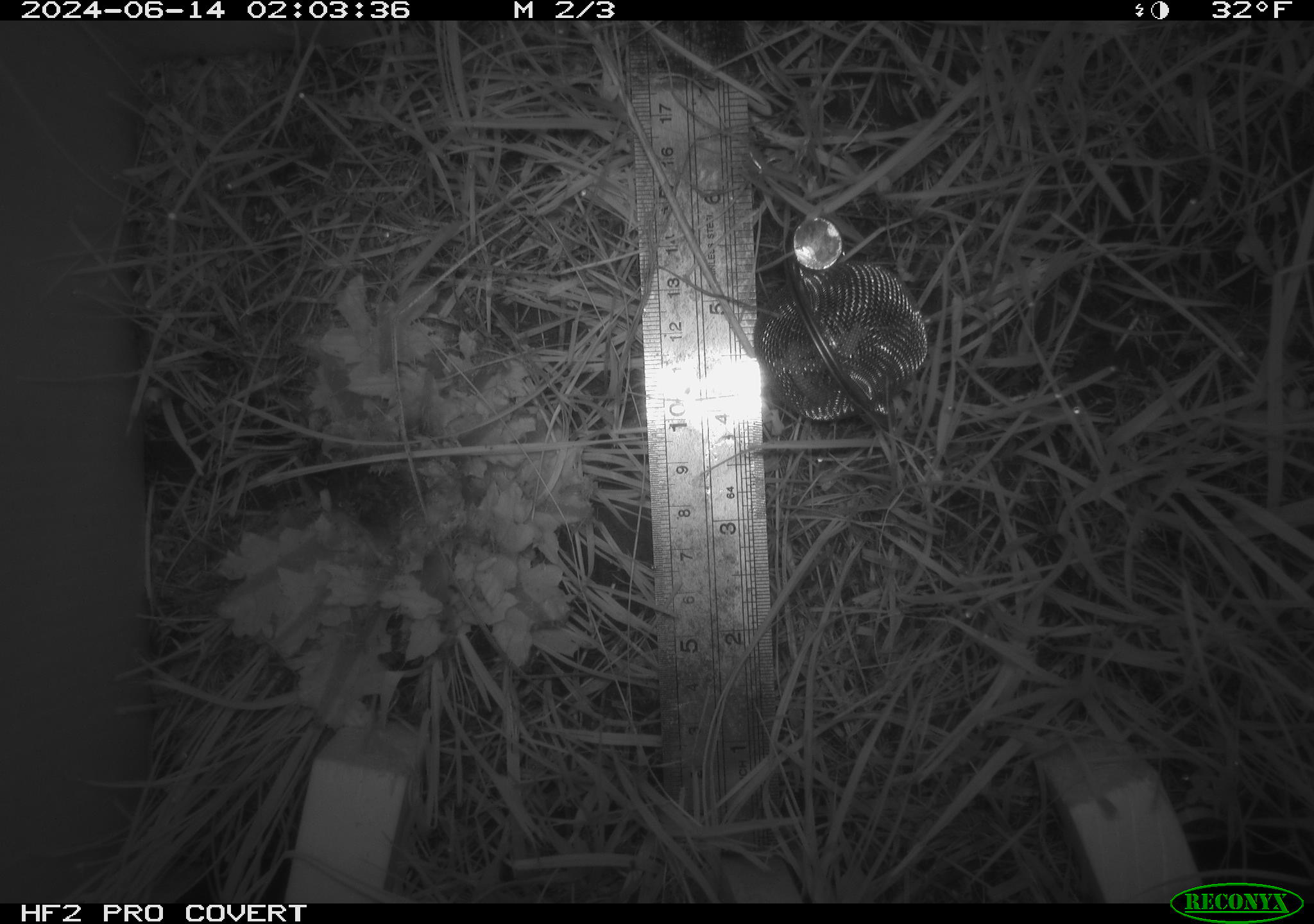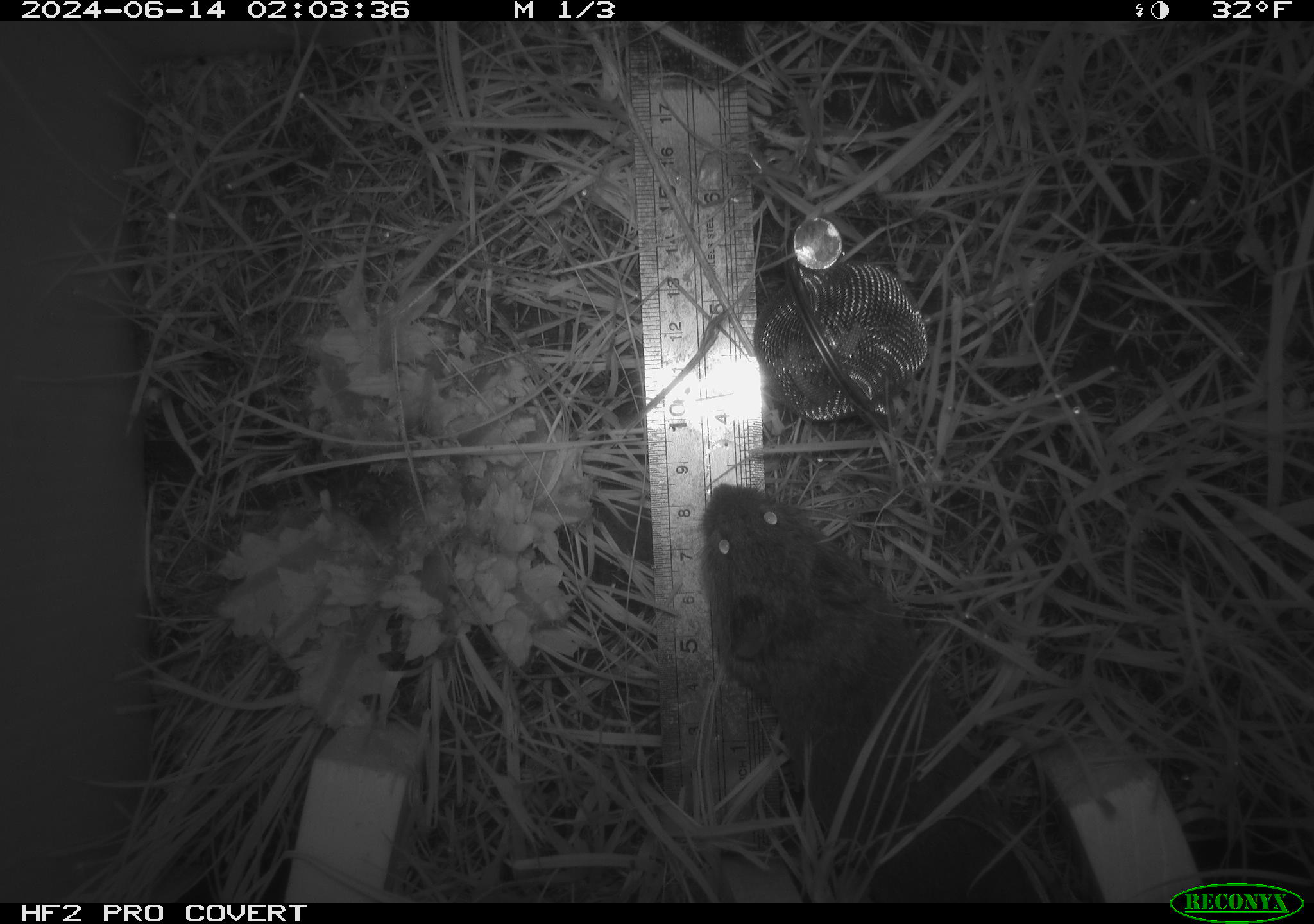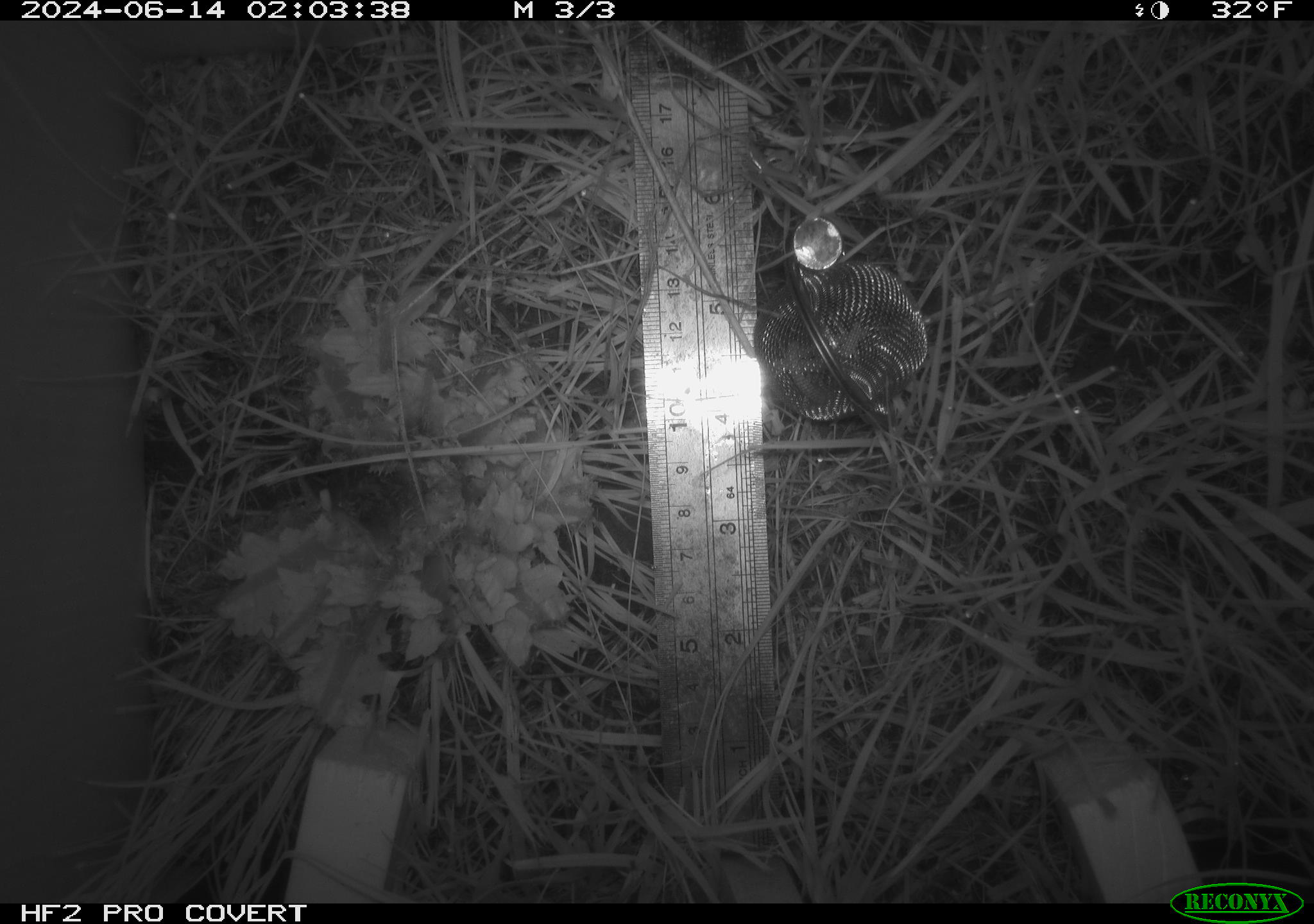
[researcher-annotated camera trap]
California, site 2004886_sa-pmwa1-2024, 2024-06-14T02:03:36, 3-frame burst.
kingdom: Animalia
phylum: Chordata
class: Mammalia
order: Rodentia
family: Cricetidae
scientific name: Arvicolinae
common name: voles, lemmings, and muskrats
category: arvicolinae subfamily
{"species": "arvicolinae subfamily (voles, lemmings, and muskrats) (Arvicolinae)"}